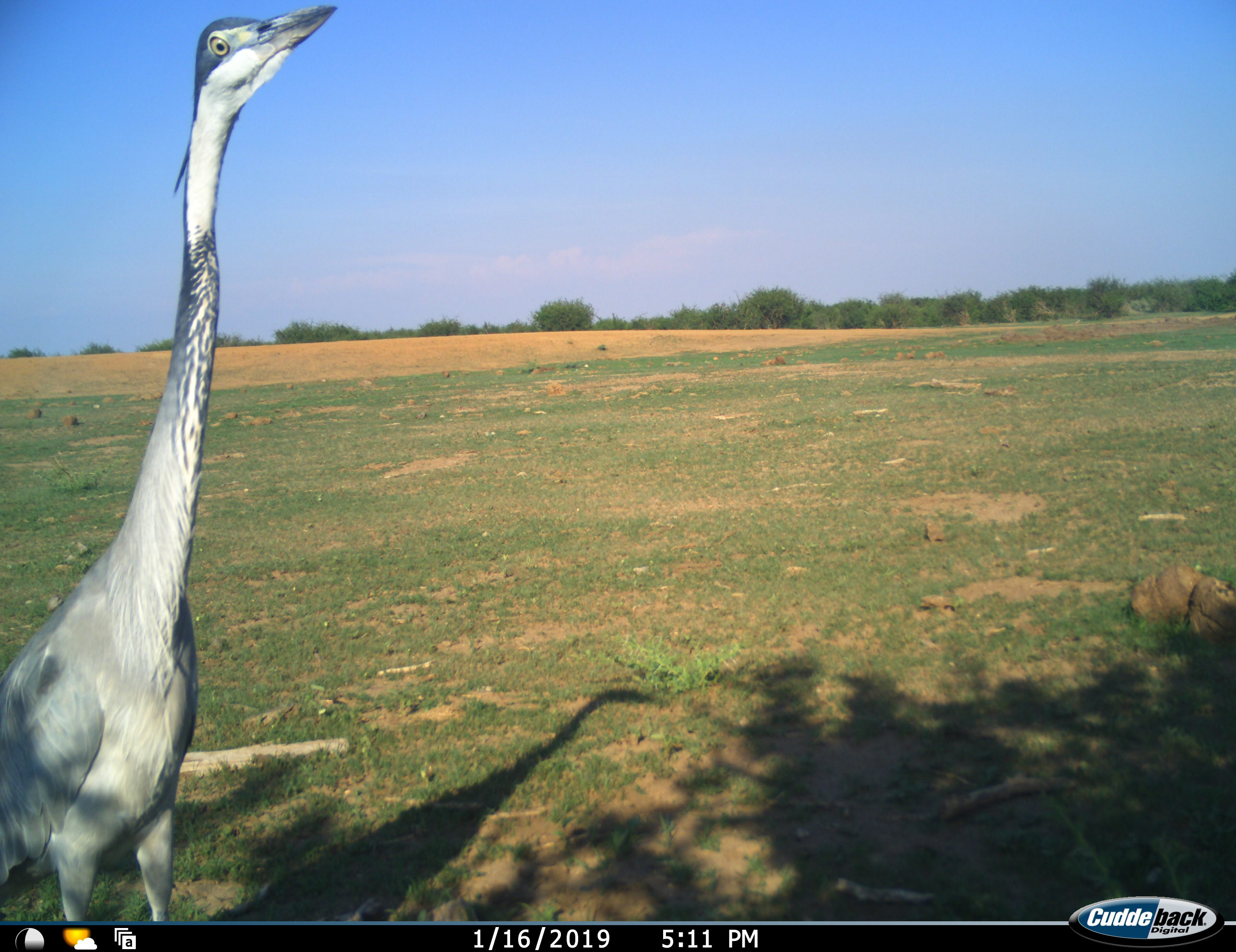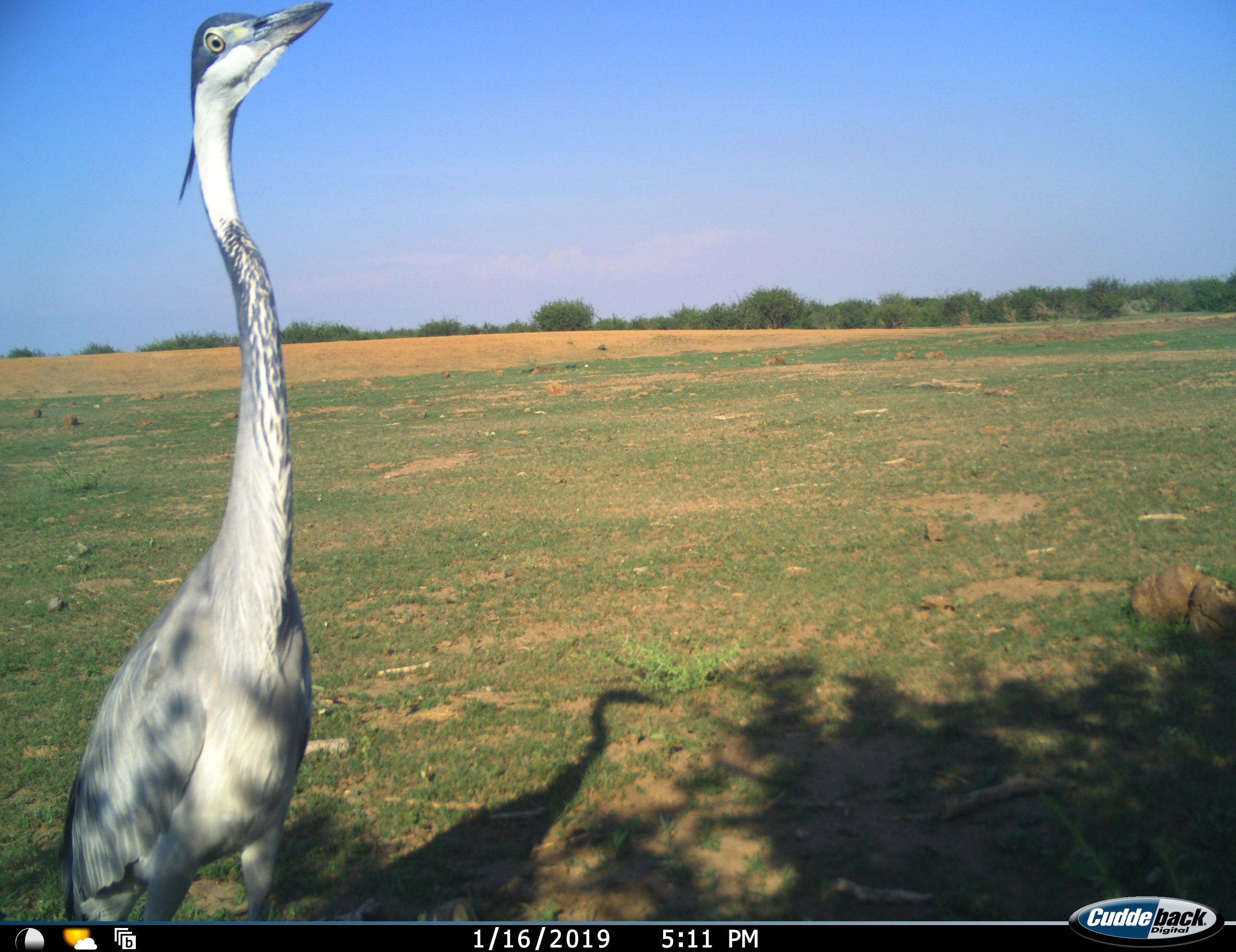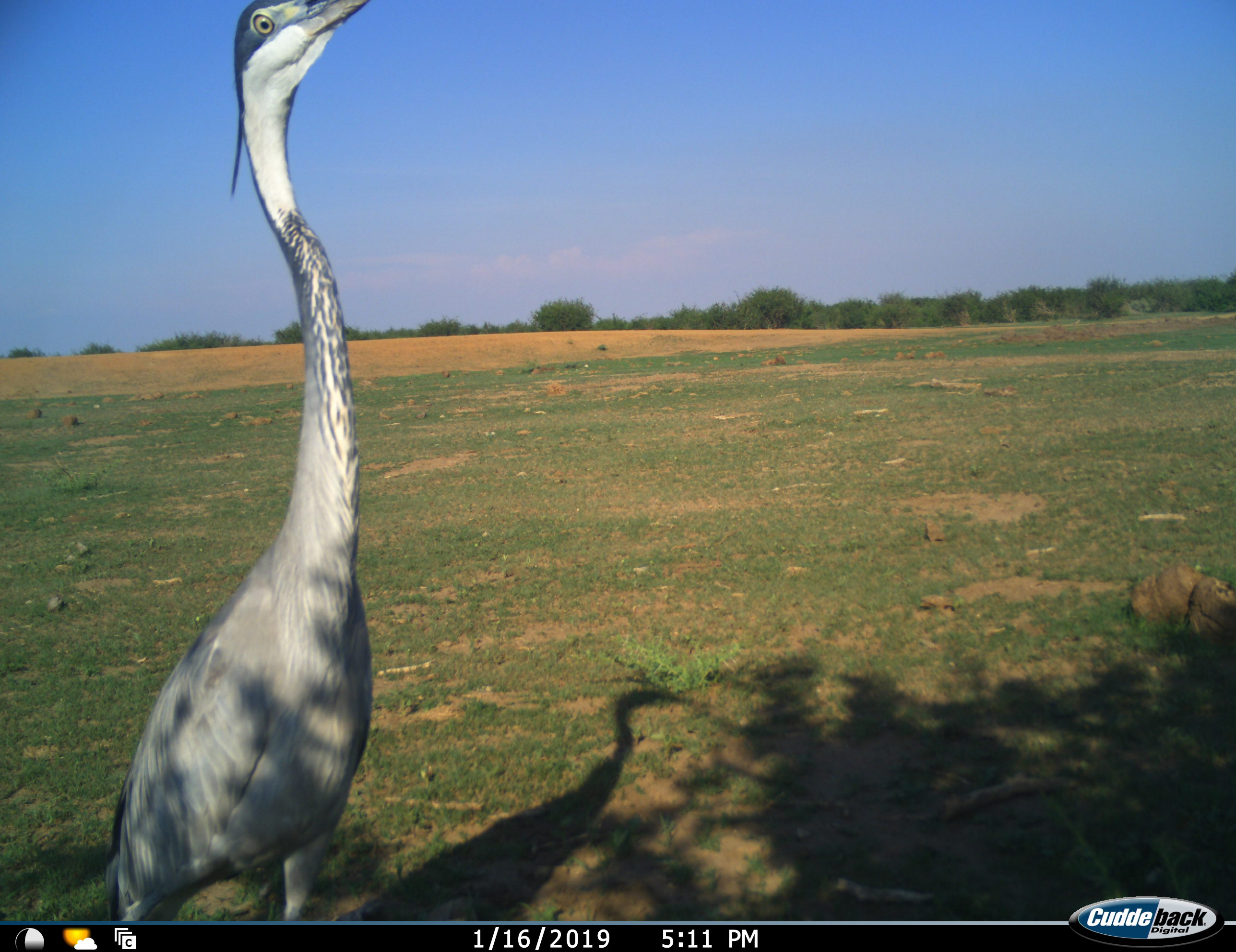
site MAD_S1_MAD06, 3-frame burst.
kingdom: Animalia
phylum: Chordata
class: Aves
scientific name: Aves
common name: bird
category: birdother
Birdother (bird) (Aves), count 1. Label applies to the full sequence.